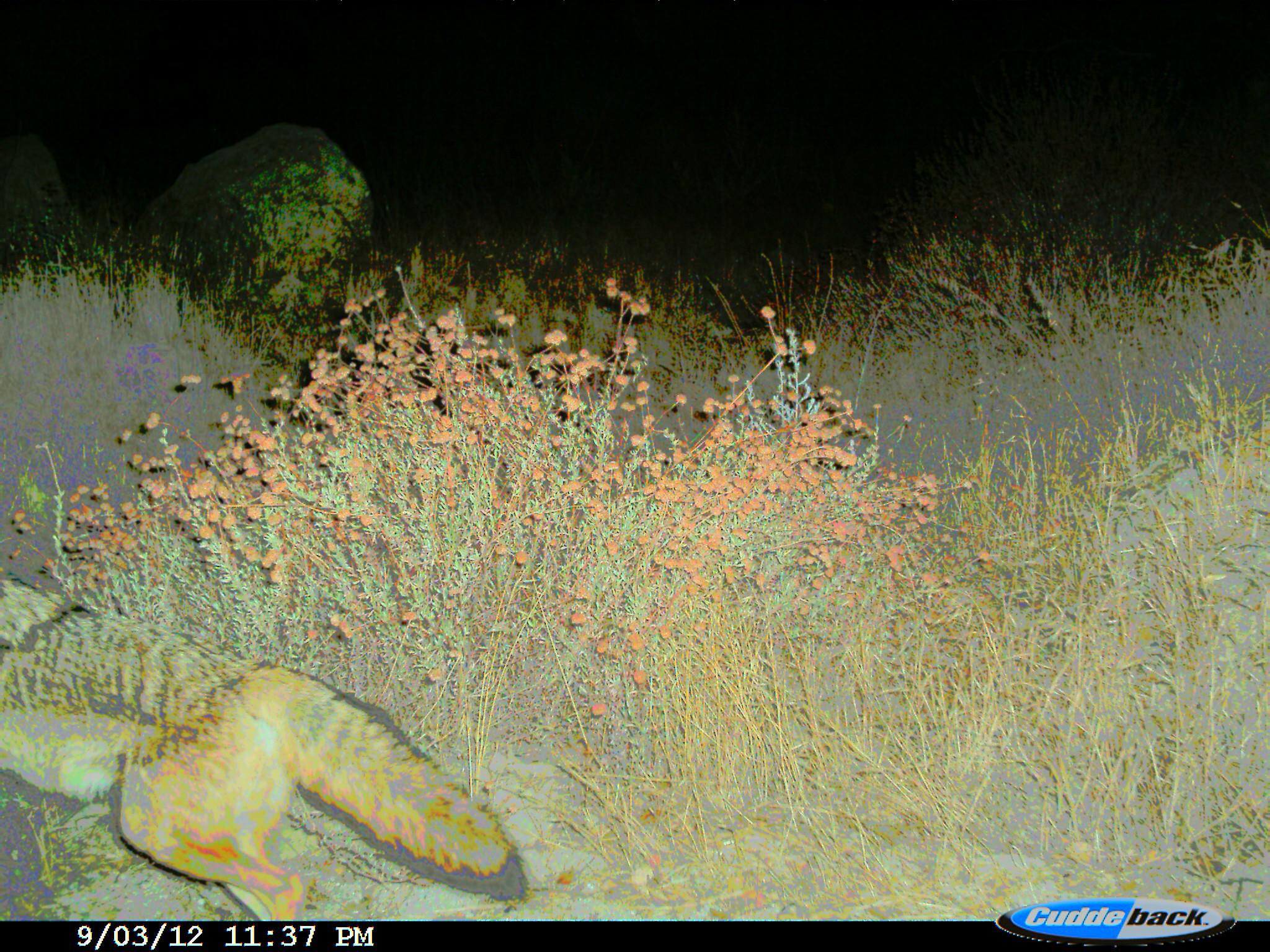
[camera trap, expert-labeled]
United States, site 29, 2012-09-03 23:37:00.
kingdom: Animalia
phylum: Chordata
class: Mammalia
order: Carnivora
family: Canidae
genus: Canis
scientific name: Canis latrans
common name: coyote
Coyote (Canis latrans).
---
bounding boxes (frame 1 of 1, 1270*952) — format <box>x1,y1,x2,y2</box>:
coyote: <box>0,576,524,924</box>